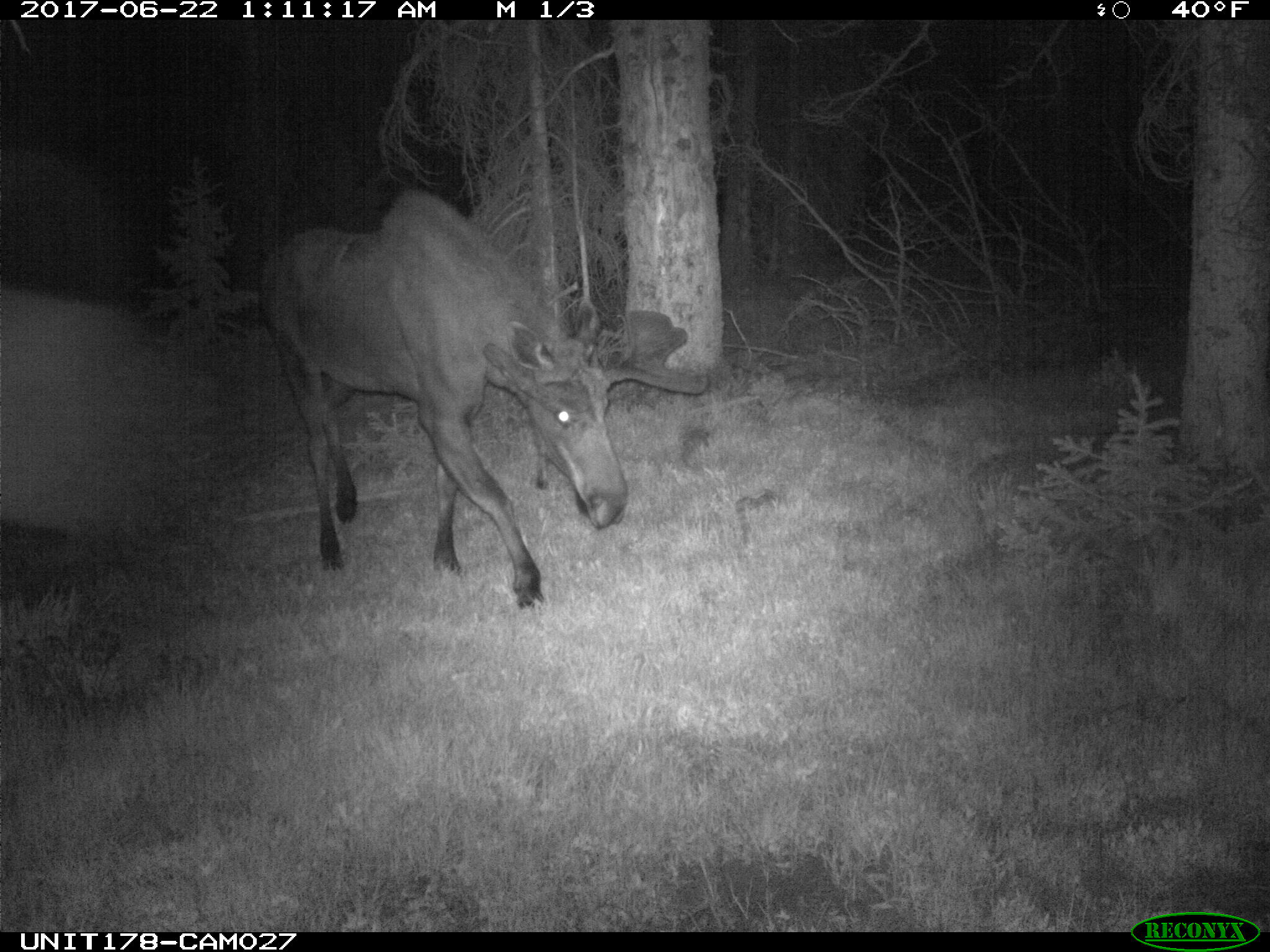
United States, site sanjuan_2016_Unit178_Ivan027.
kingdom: Animalia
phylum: Chordata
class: Mammalia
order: Artiodactyla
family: Cervidae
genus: Alces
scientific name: Alces alces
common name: moose